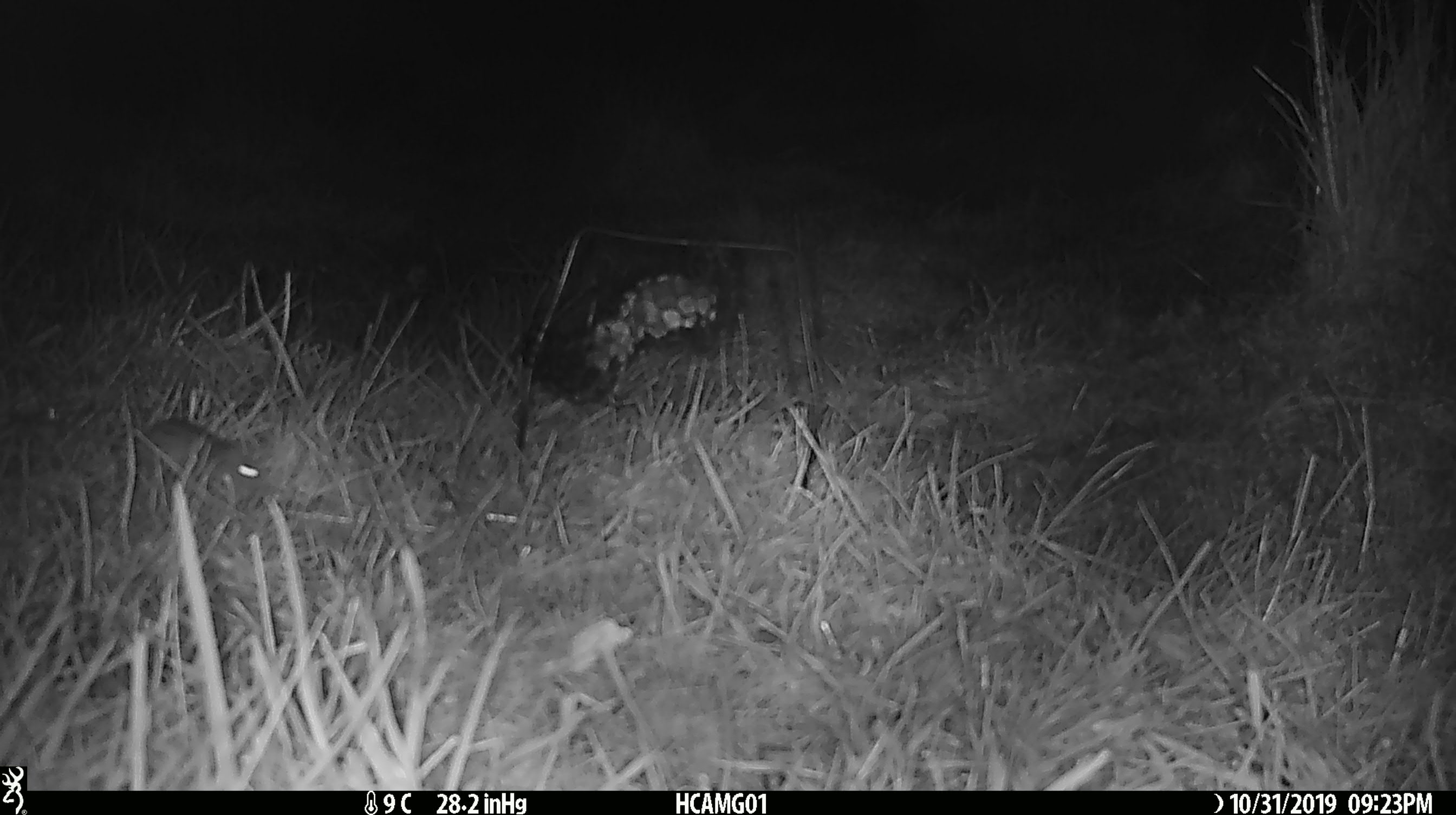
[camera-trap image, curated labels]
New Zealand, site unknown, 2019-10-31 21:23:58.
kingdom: Animalia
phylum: Chordata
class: Mammalia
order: Rodentia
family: Muridae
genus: Mus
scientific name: Mus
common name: mouse